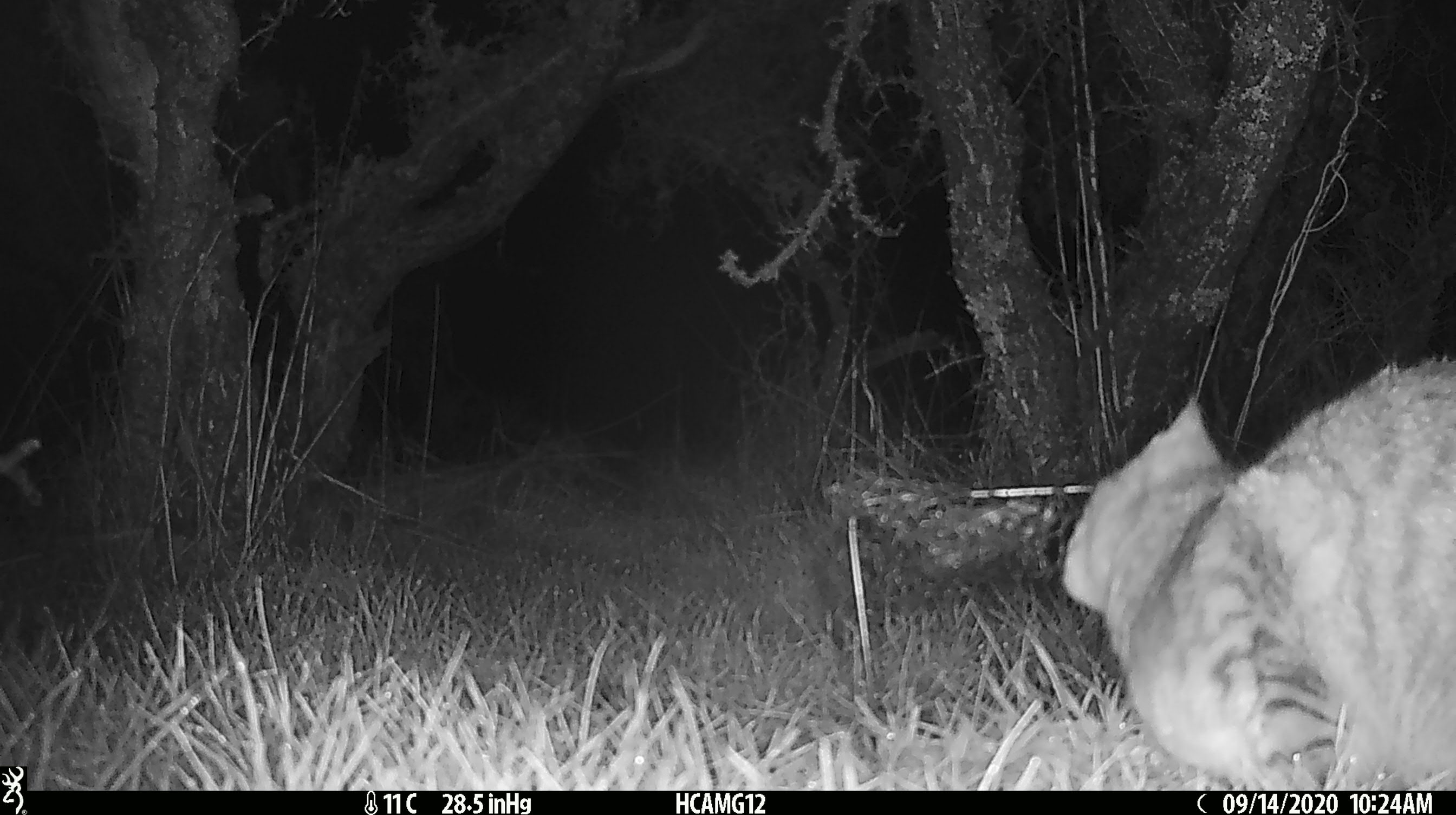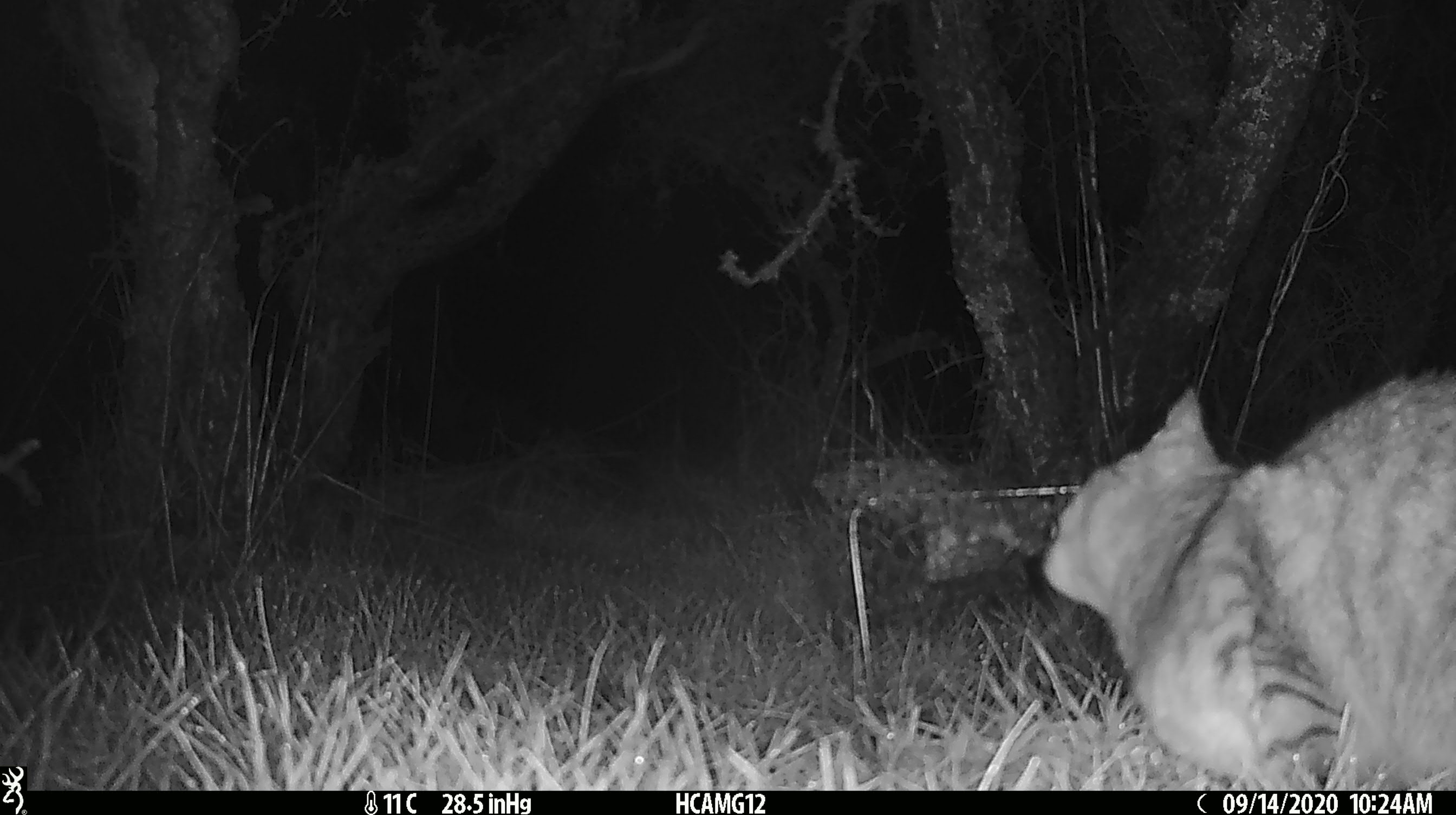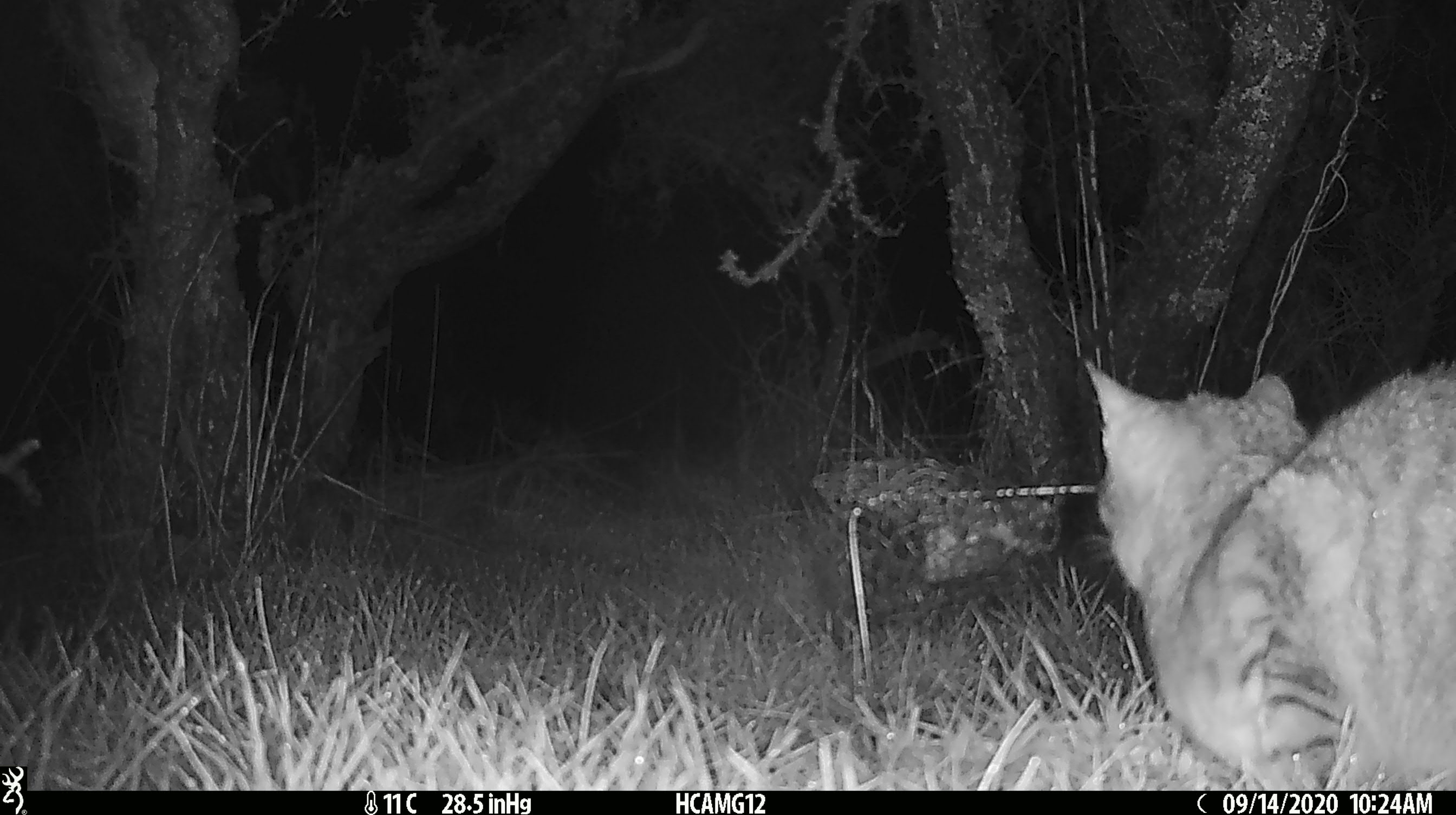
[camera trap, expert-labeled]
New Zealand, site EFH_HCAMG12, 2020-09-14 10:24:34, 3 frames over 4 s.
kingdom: Animalia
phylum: Chordata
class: Mammalia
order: Carnivora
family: Felidae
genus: Felis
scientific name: Felis catus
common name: domestic cat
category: cat